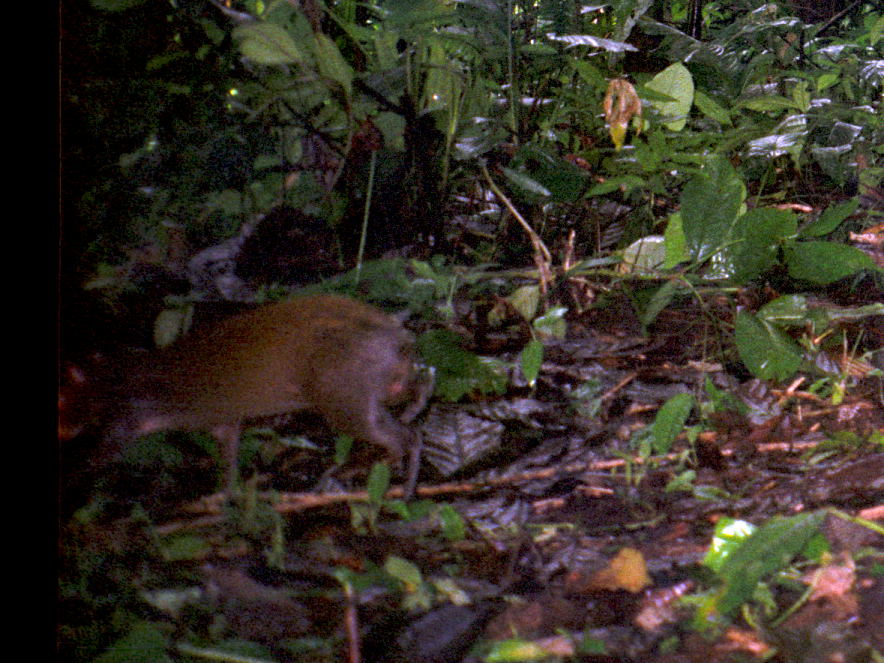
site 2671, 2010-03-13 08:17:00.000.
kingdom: Animalia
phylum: Chordata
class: Mammalia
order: Rodentia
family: Dasyproctidae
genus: Dasyprocta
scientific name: Dasyprocta punctata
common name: central american agouti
Dasyprocta punctata (central american agouti).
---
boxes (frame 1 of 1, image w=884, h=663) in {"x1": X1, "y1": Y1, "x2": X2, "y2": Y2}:
dasyprocta punctata: {"x1": 59, "y1": 293, "x2": 427, "y2": 505}